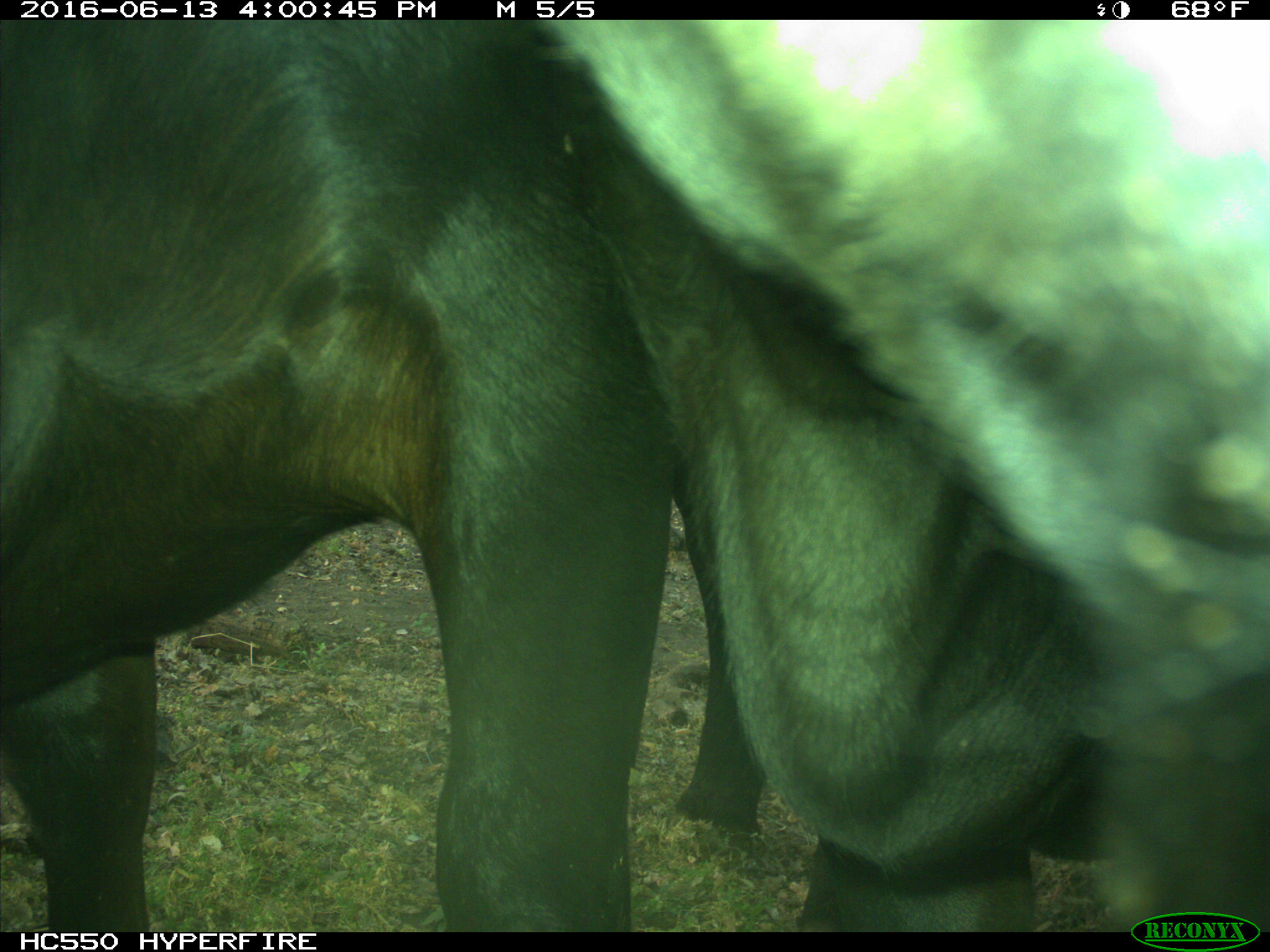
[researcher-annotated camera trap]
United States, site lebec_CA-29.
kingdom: Animalia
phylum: Chordata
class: Mammalia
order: Artiodactyla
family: Bovidae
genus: Bos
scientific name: Bos taurus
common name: domestic cow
Bos taurus (domestic cow).